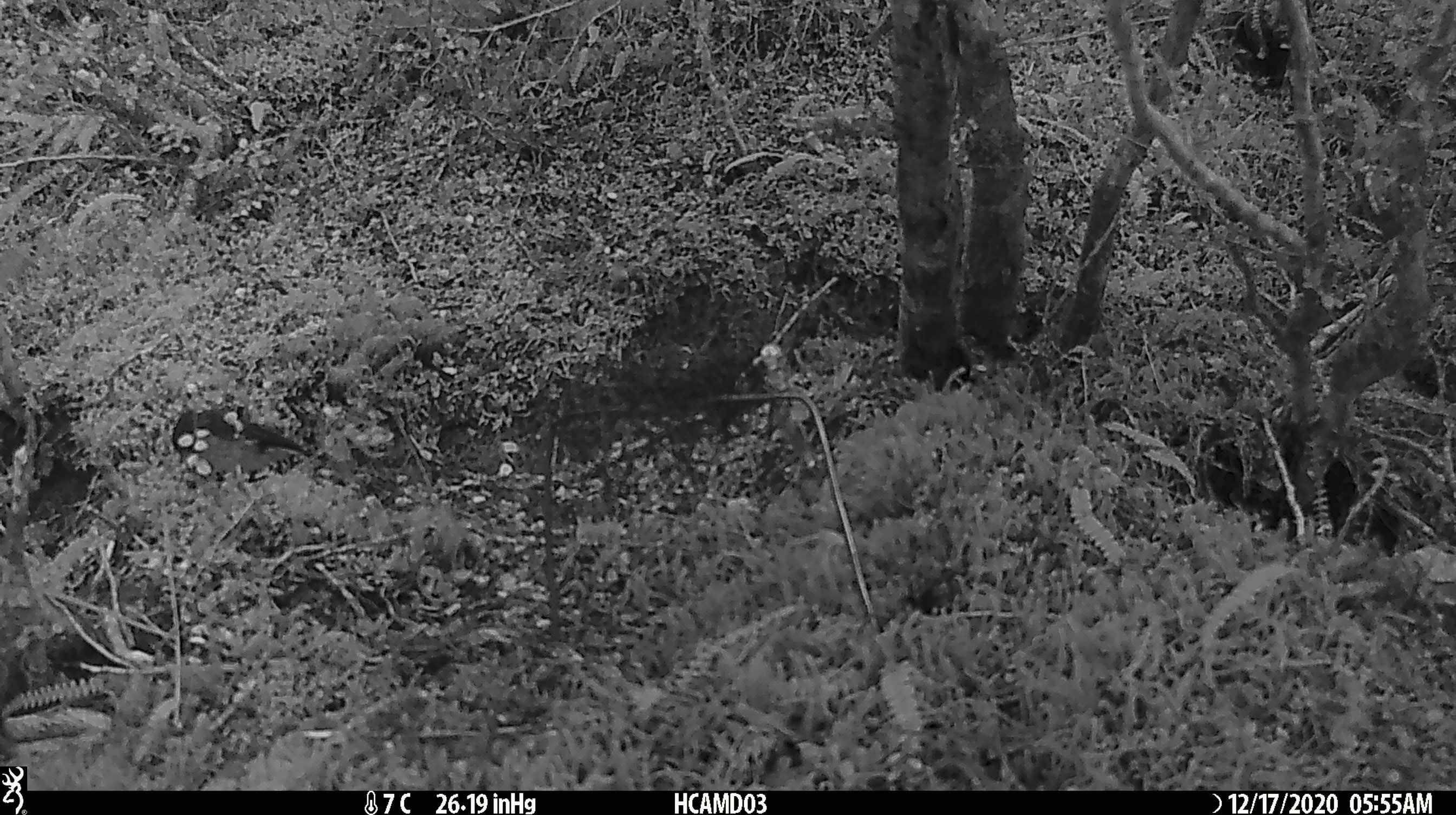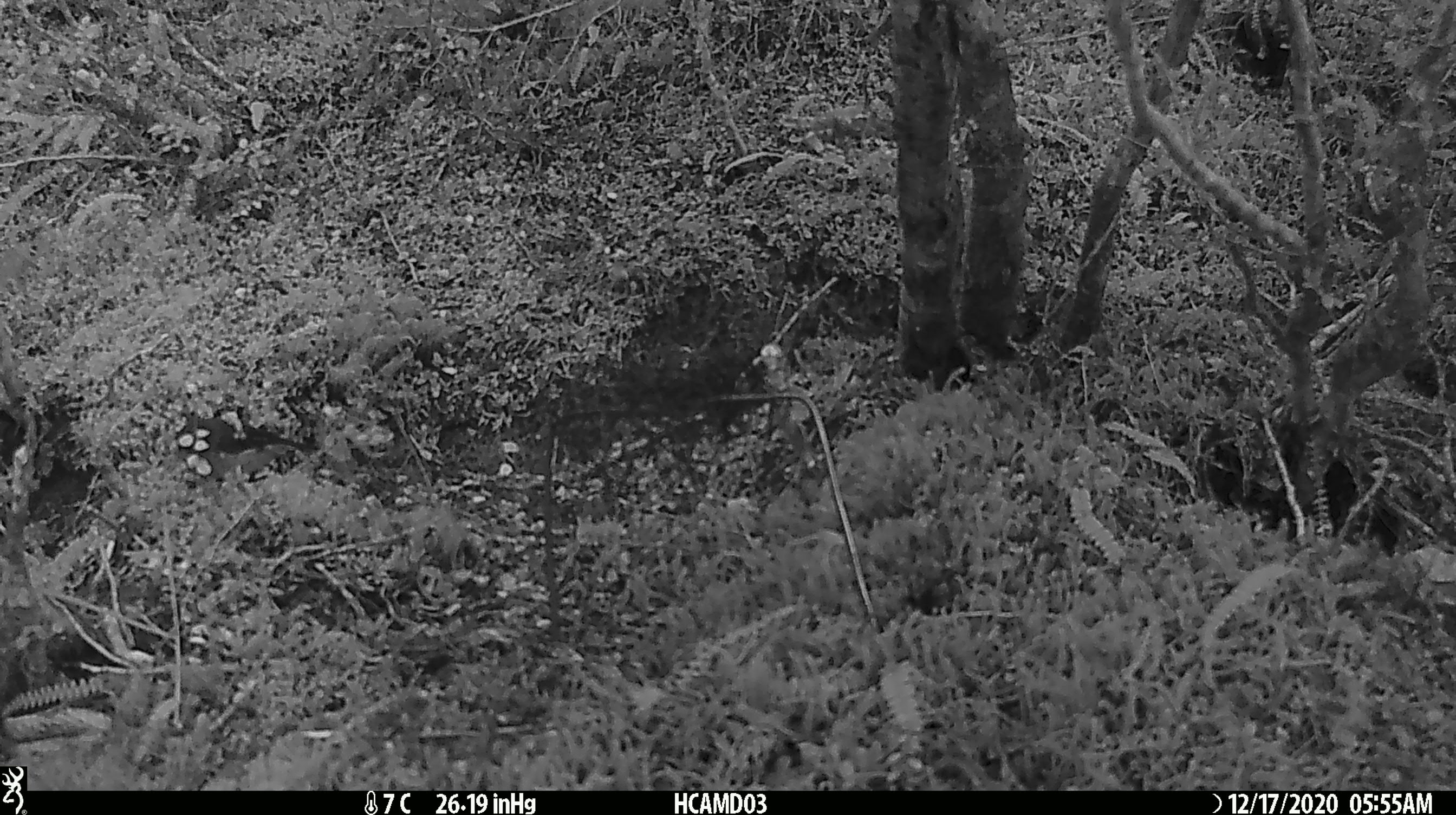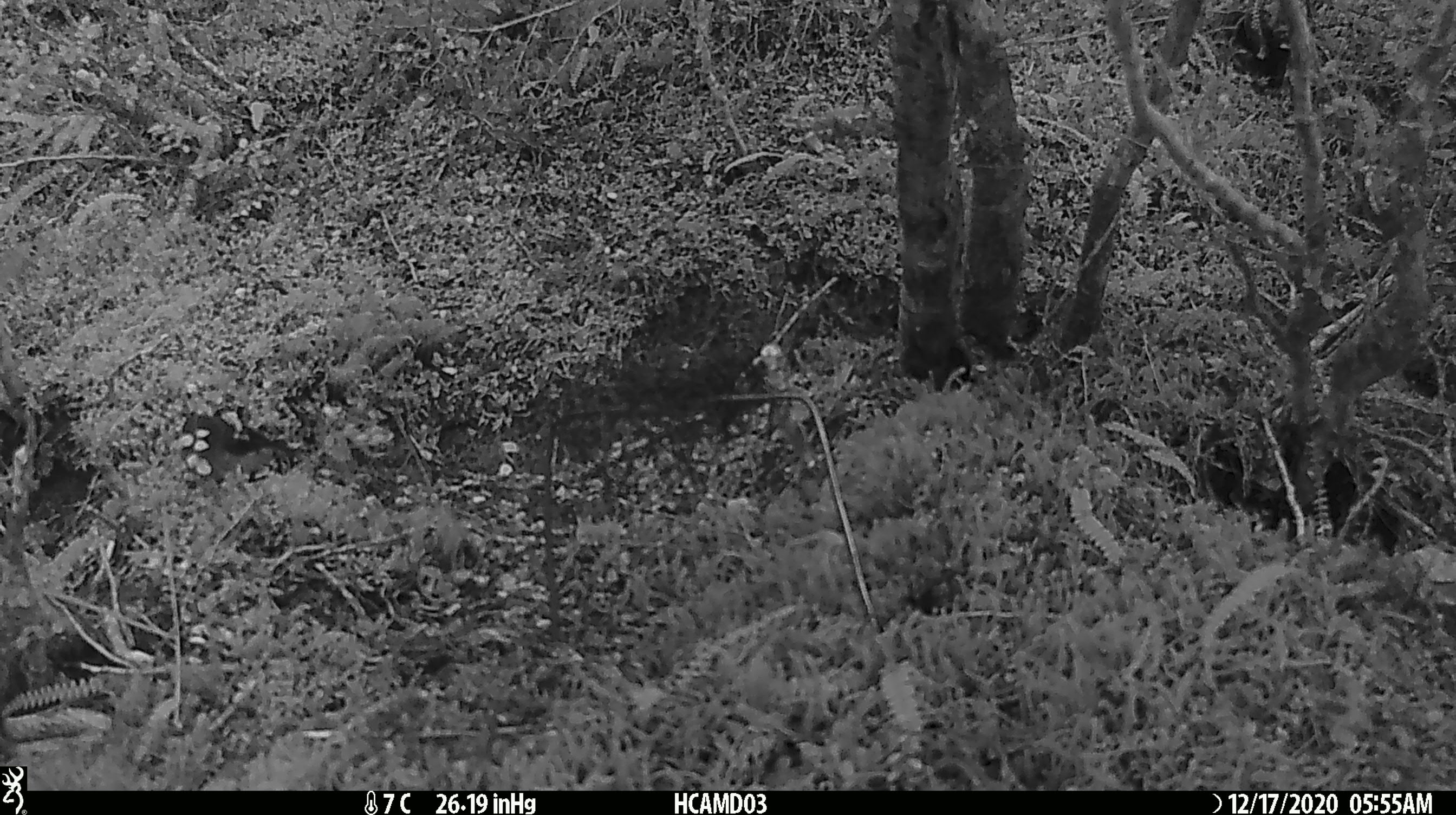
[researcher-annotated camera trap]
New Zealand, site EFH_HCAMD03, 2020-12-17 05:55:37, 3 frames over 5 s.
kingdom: Animalia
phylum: Chordata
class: Aves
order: Passeriformes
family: Petroicidae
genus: Petroica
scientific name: Petroica macrocephala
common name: tomtit